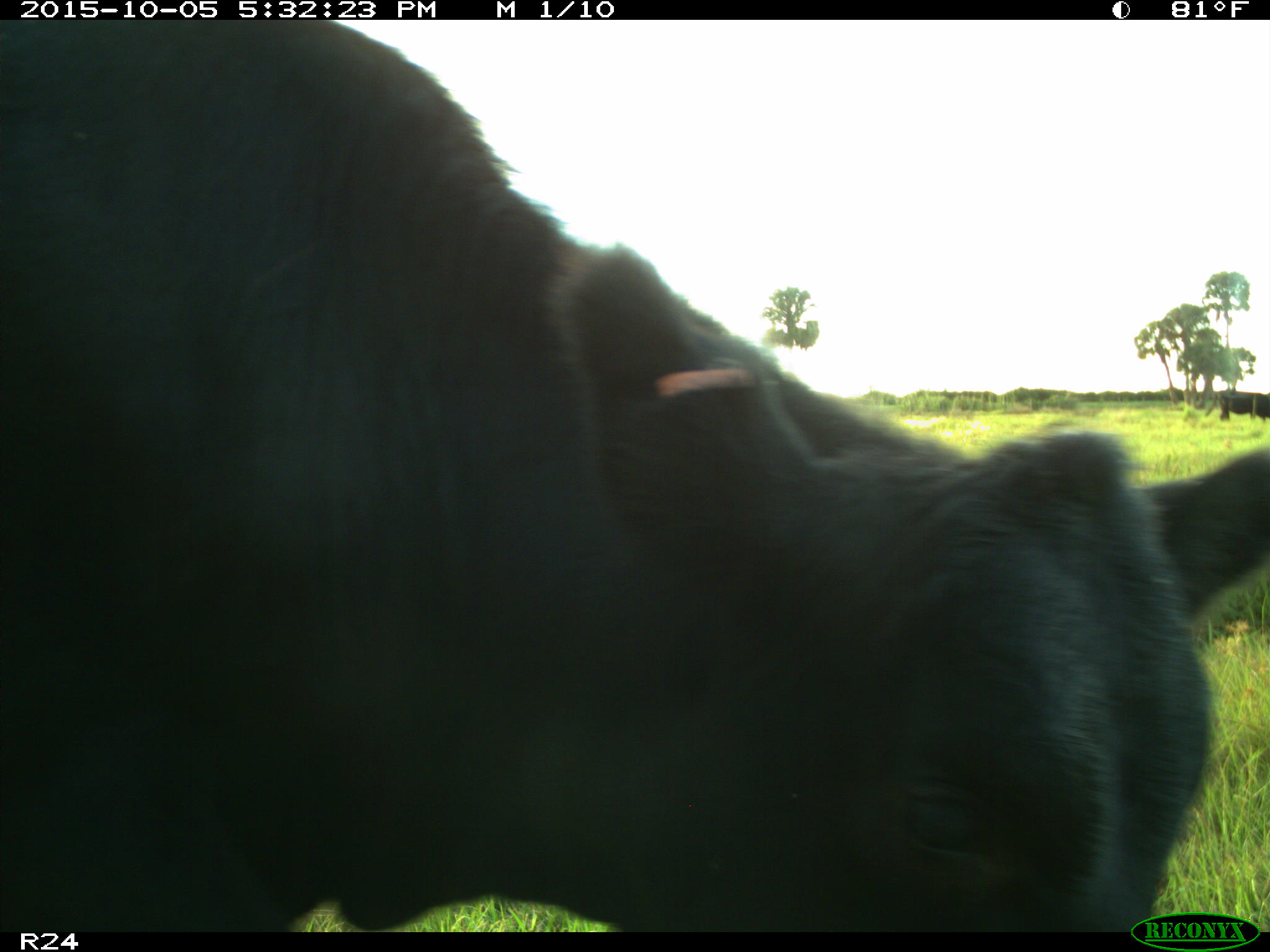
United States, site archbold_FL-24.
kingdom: Animalia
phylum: Chordata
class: Mammalia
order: Artiodactyla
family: Bovidae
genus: Bos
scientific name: Bos taurus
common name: domestic cow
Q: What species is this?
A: Bos taurus (domestic cow).